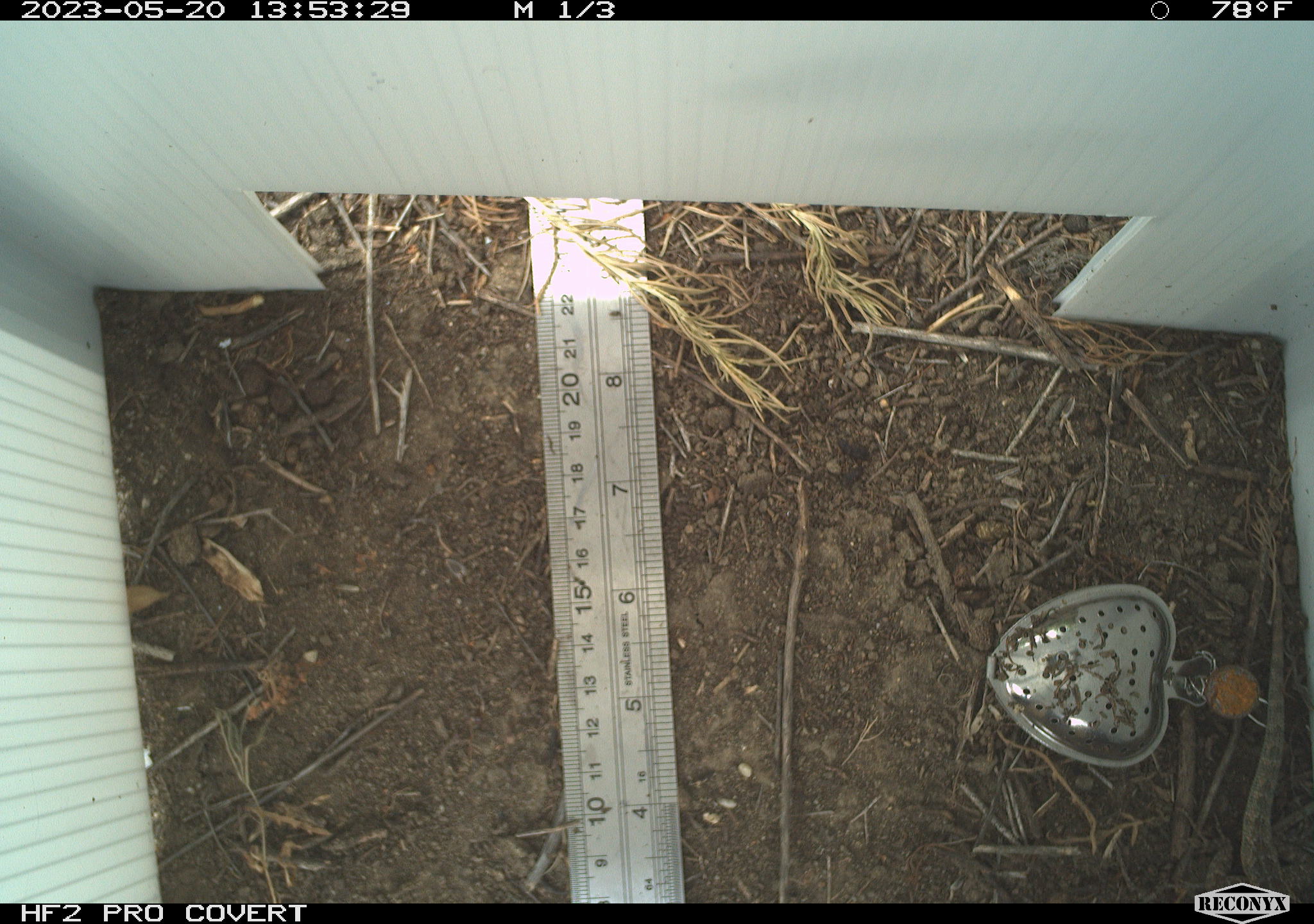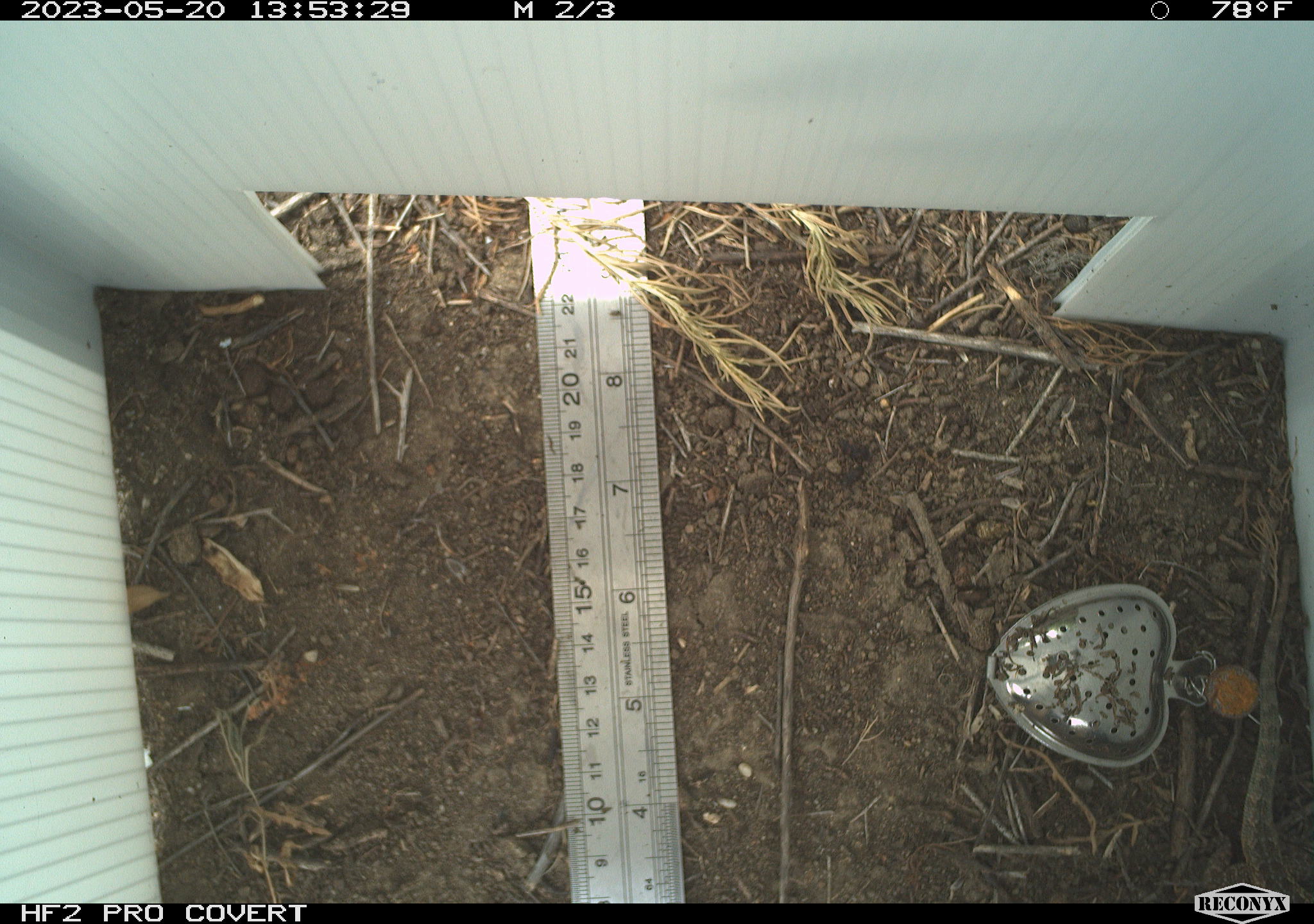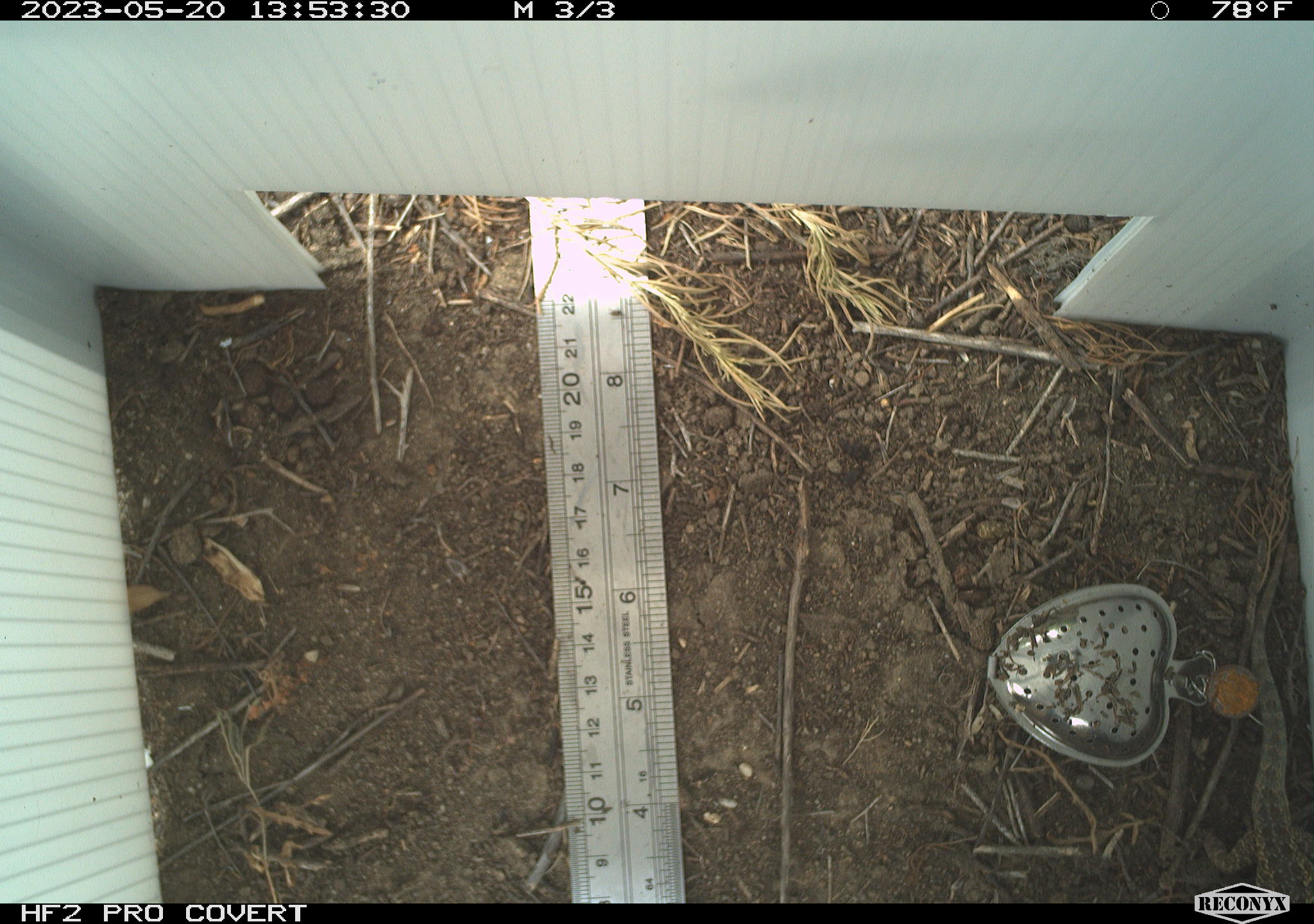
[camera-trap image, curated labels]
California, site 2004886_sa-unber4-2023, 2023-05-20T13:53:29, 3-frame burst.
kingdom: Animalia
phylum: Chordata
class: Reptilia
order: Squamata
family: Phrynosomatidae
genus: Uta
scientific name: Uta stansburiana elegans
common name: western side-blotched lizard